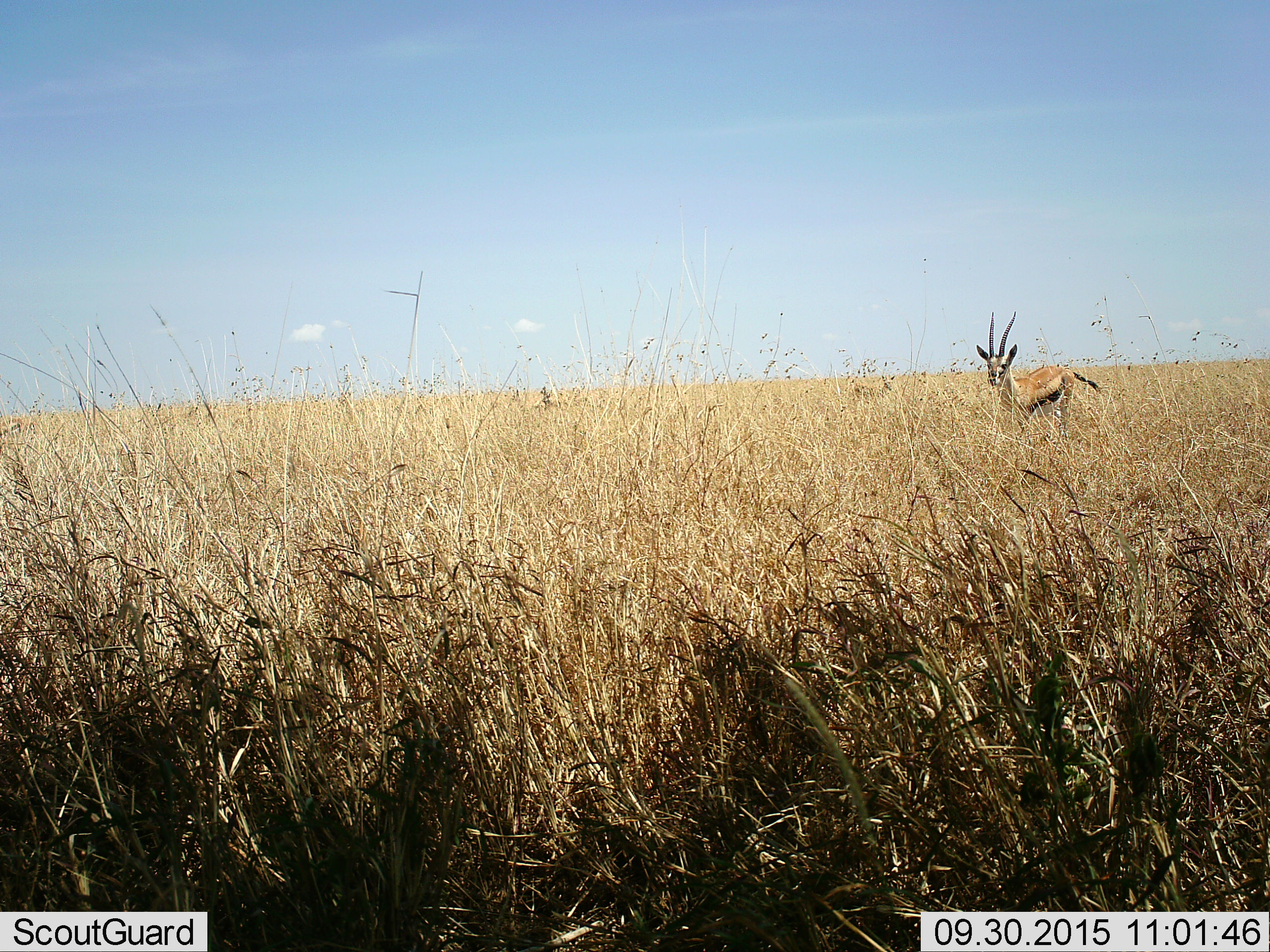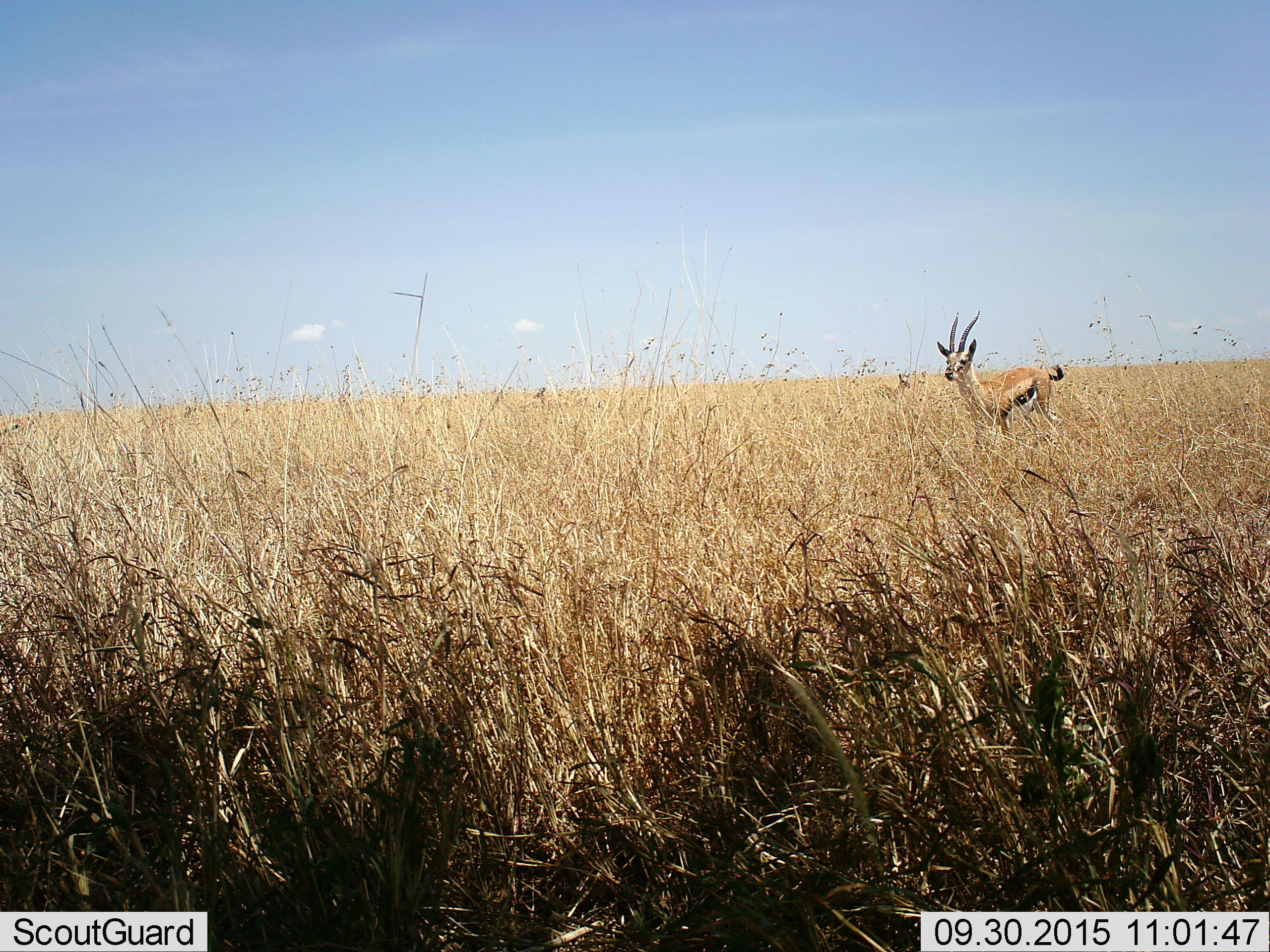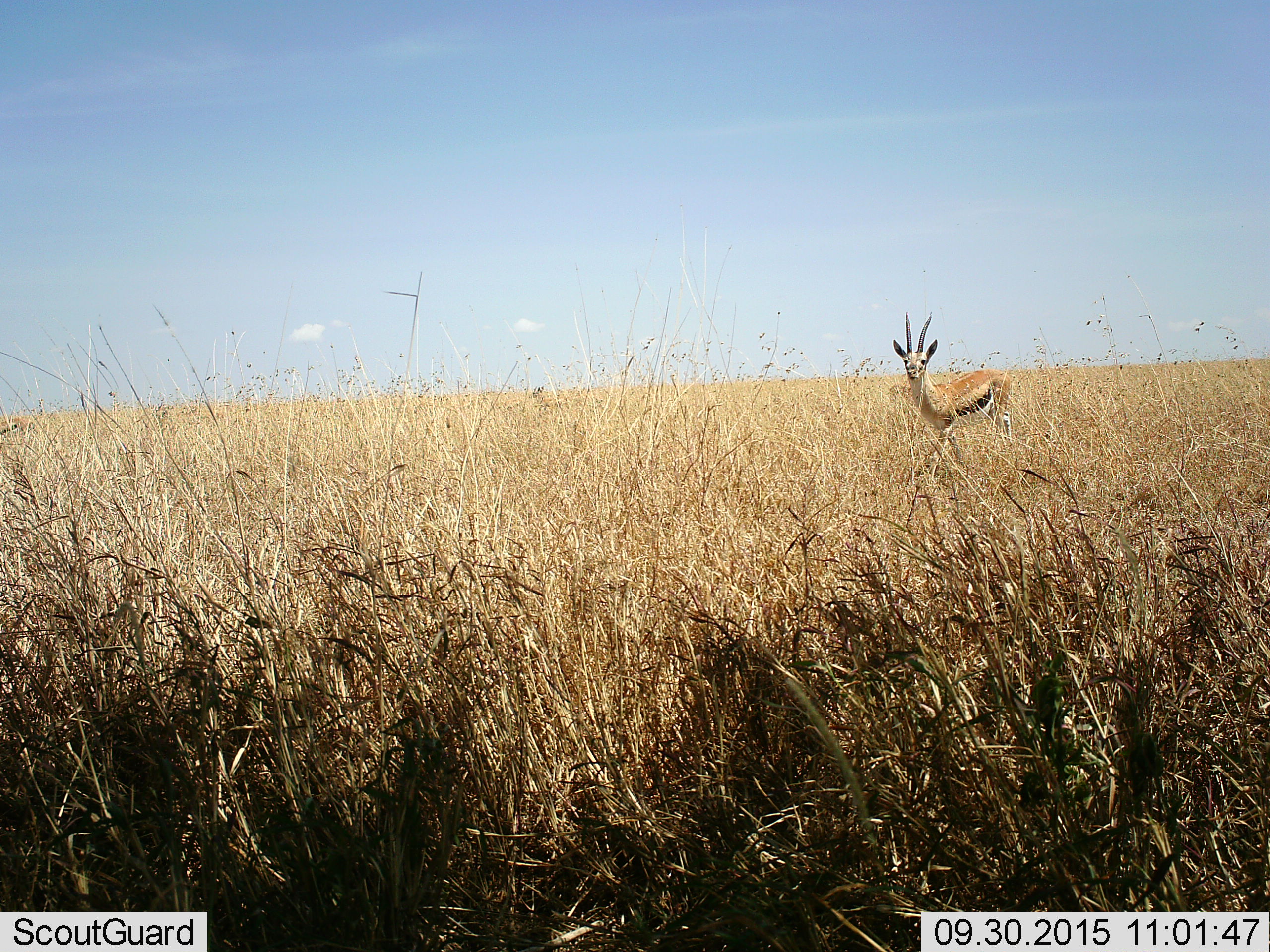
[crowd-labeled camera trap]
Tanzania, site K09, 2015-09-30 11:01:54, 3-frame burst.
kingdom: Animalia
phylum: Chordata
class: Mammalia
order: Artiodactyla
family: Bovidae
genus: Eudorcas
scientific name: Eudorcas thomsonii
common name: thomson's gazelle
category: gazellethomsons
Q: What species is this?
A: Gazellethomsons (thomson's gazelle) (Eudorcas thomsonii).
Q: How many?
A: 3.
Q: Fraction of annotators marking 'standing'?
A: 30%.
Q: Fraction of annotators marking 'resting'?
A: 0%.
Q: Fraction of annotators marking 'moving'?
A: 100%.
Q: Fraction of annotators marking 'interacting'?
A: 0%.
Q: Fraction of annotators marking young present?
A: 0%.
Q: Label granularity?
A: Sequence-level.